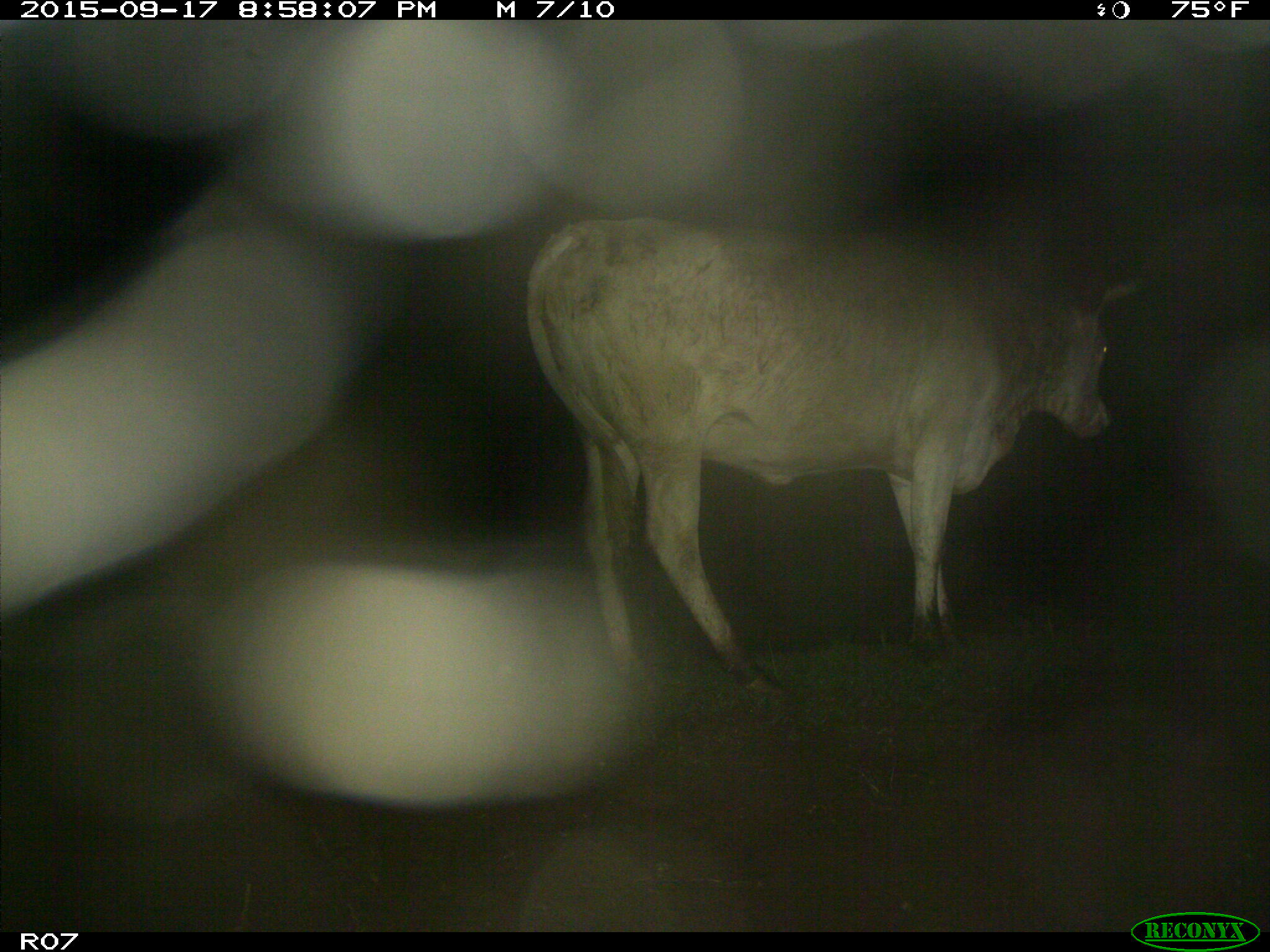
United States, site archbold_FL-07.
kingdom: Animalia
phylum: Chordata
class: Mammalia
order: Artiodactyla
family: Bovidae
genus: Bos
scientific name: Bos taurus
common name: domestic cow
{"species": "Bos taurus (domestic cow)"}